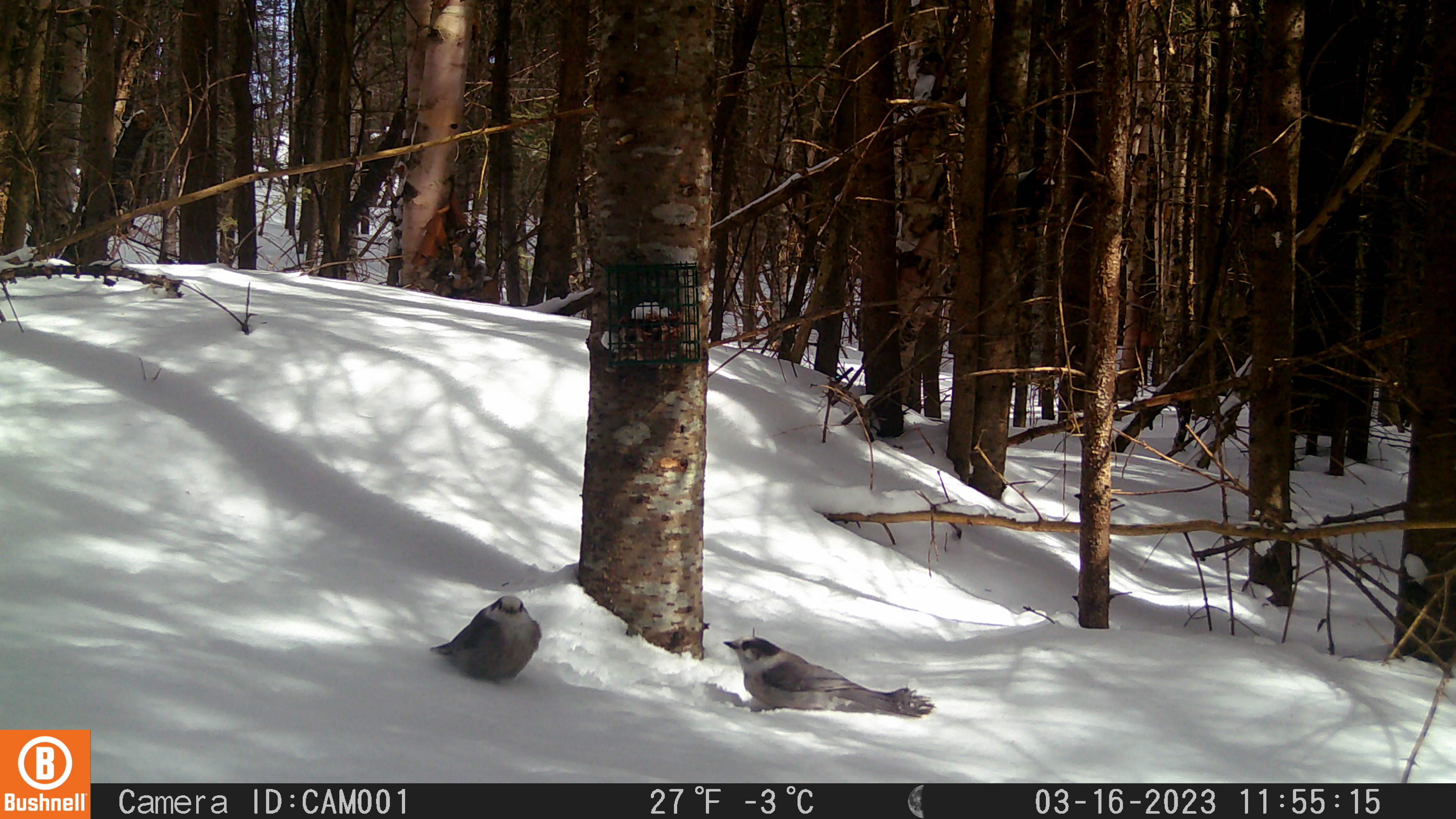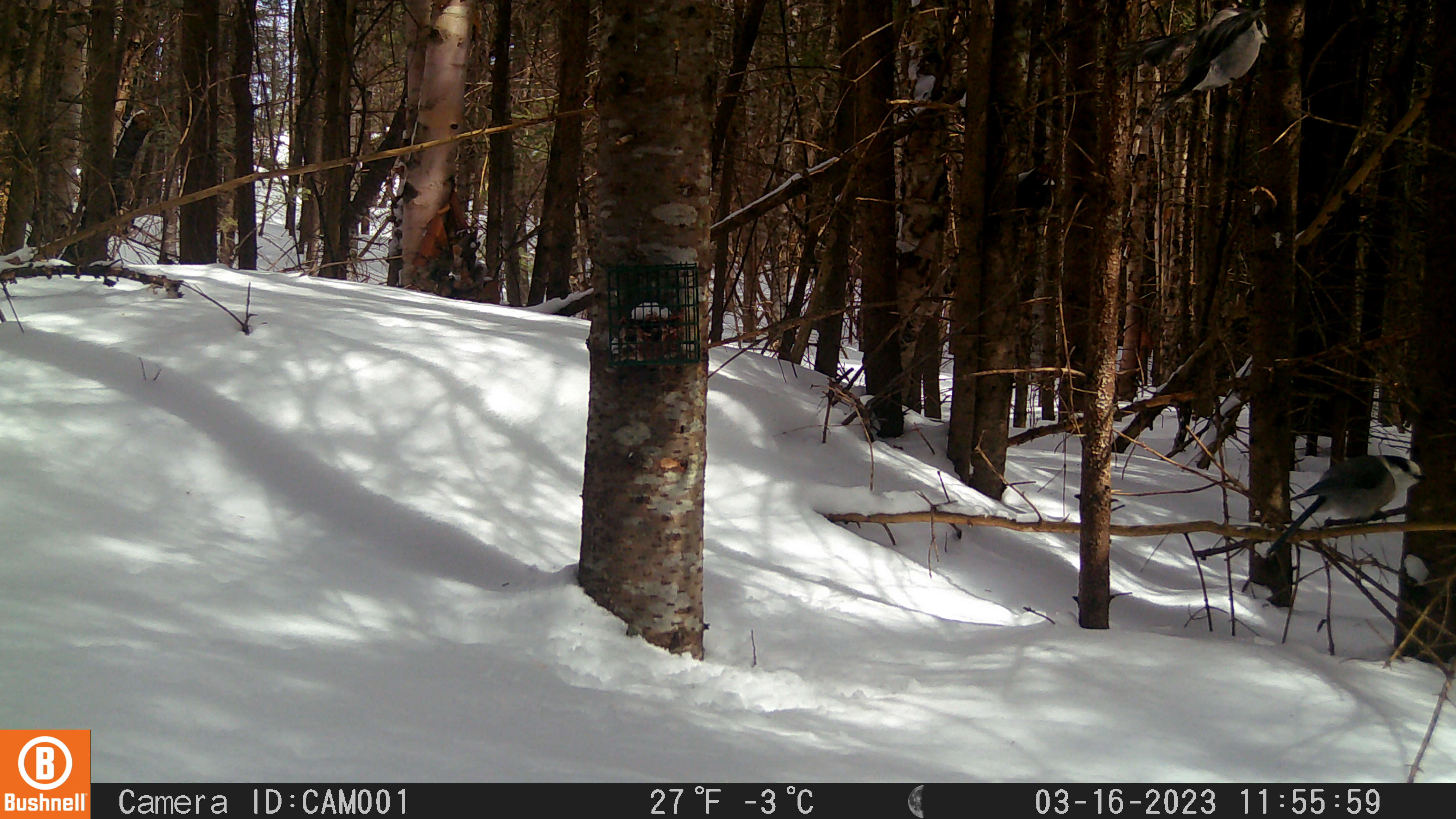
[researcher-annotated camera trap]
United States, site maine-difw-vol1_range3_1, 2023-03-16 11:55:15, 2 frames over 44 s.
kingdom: Animalia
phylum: Chordata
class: Aves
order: Passeriformes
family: Corvidae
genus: Perisoreus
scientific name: Perisoreus canadensis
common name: canada jay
Canada jay (Perisoreus canadensis).